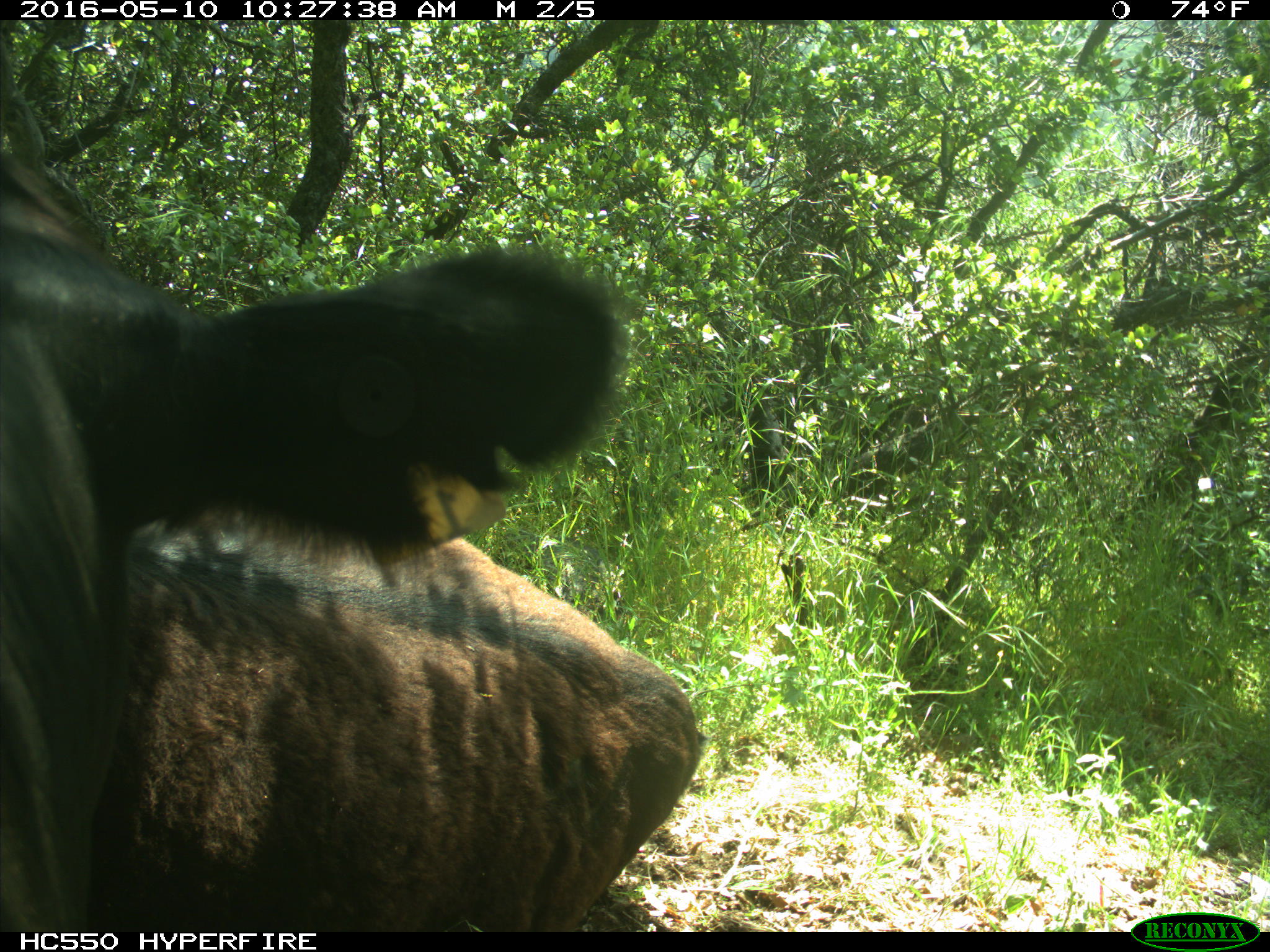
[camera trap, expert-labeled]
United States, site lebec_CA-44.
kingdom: Animalia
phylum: Chordata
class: Mammalia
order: Artiodactyla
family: Bovidae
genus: Bos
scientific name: Bos taurus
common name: domestic cow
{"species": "Bos taurus (domestic cow)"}